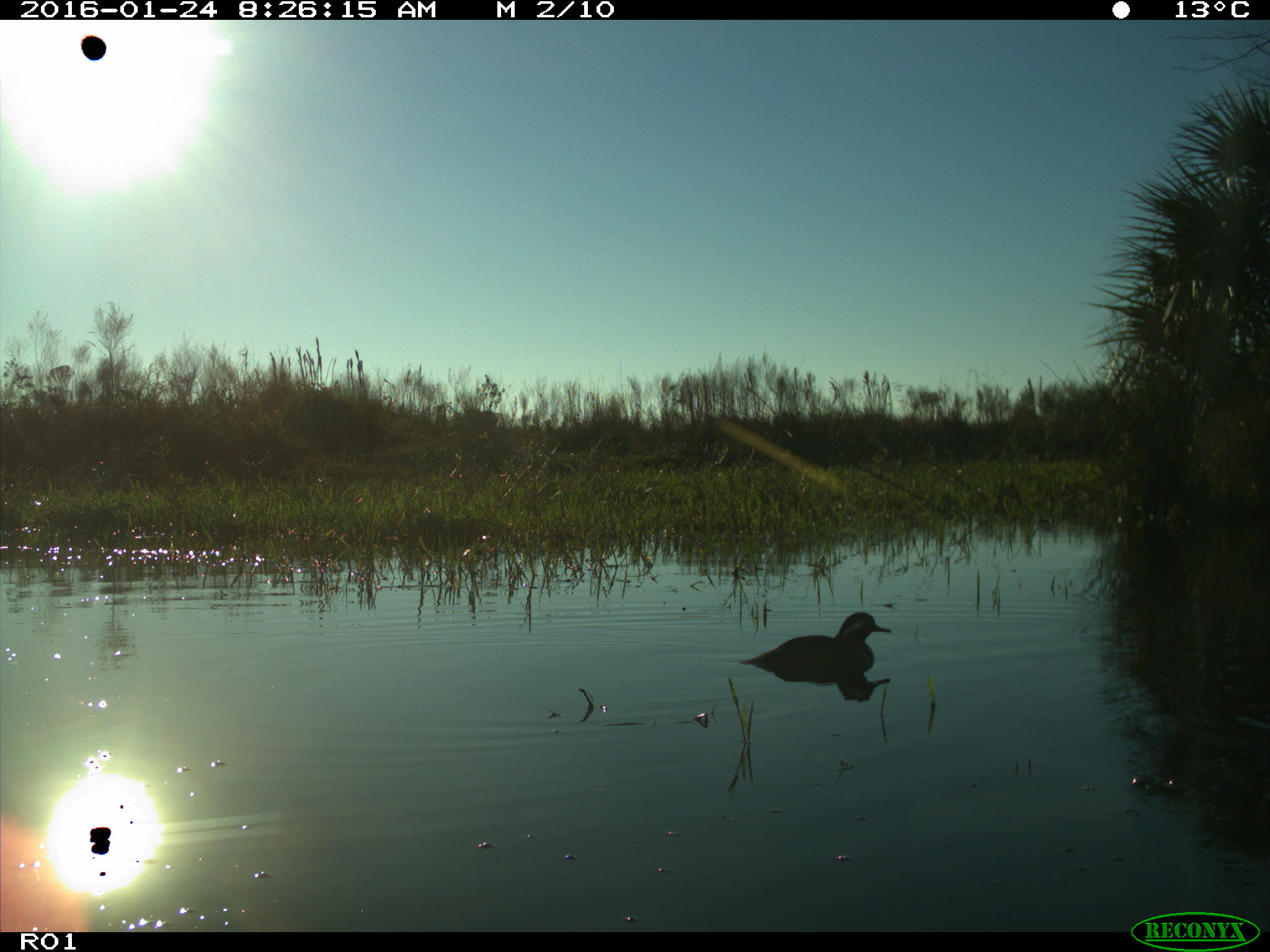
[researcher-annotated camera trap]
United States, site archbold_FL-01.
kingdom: Animalia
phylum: Chordata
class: Aves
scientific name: Aves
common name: birds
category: unidentified bird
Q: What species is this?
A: Unidentified bird (birds) (Aves).